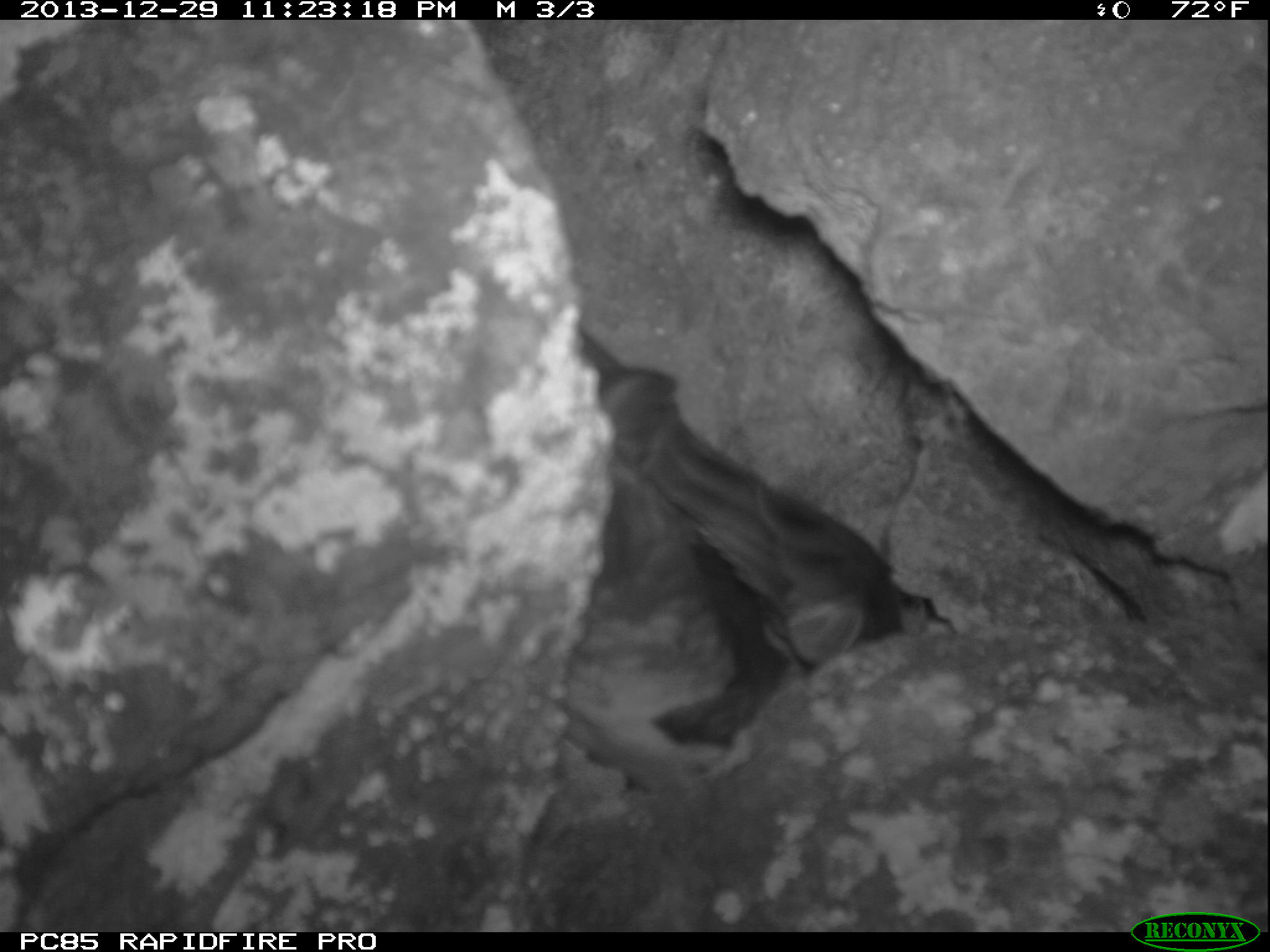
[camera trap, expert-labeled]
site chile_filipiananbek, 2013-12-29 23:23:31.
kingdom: Animalia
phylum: Chordata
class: Aves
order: Procellariiformes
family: Procellariidae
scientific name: Procellariidae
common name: petrel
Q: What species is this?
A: Petrel (Procellariidae).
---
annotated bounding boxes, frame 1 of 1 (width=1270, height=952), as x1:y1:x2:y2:
petrel: 547:311:943:801